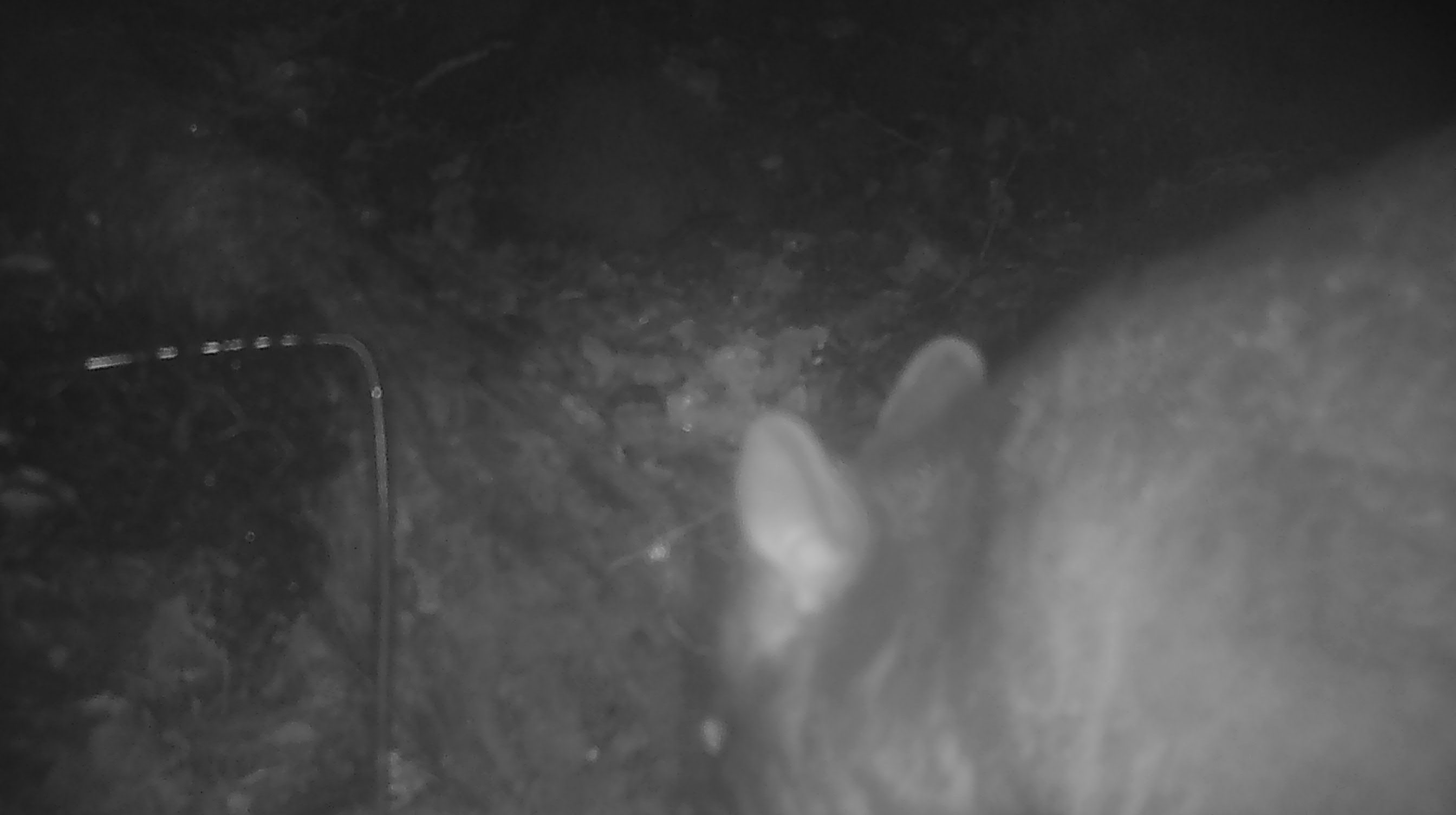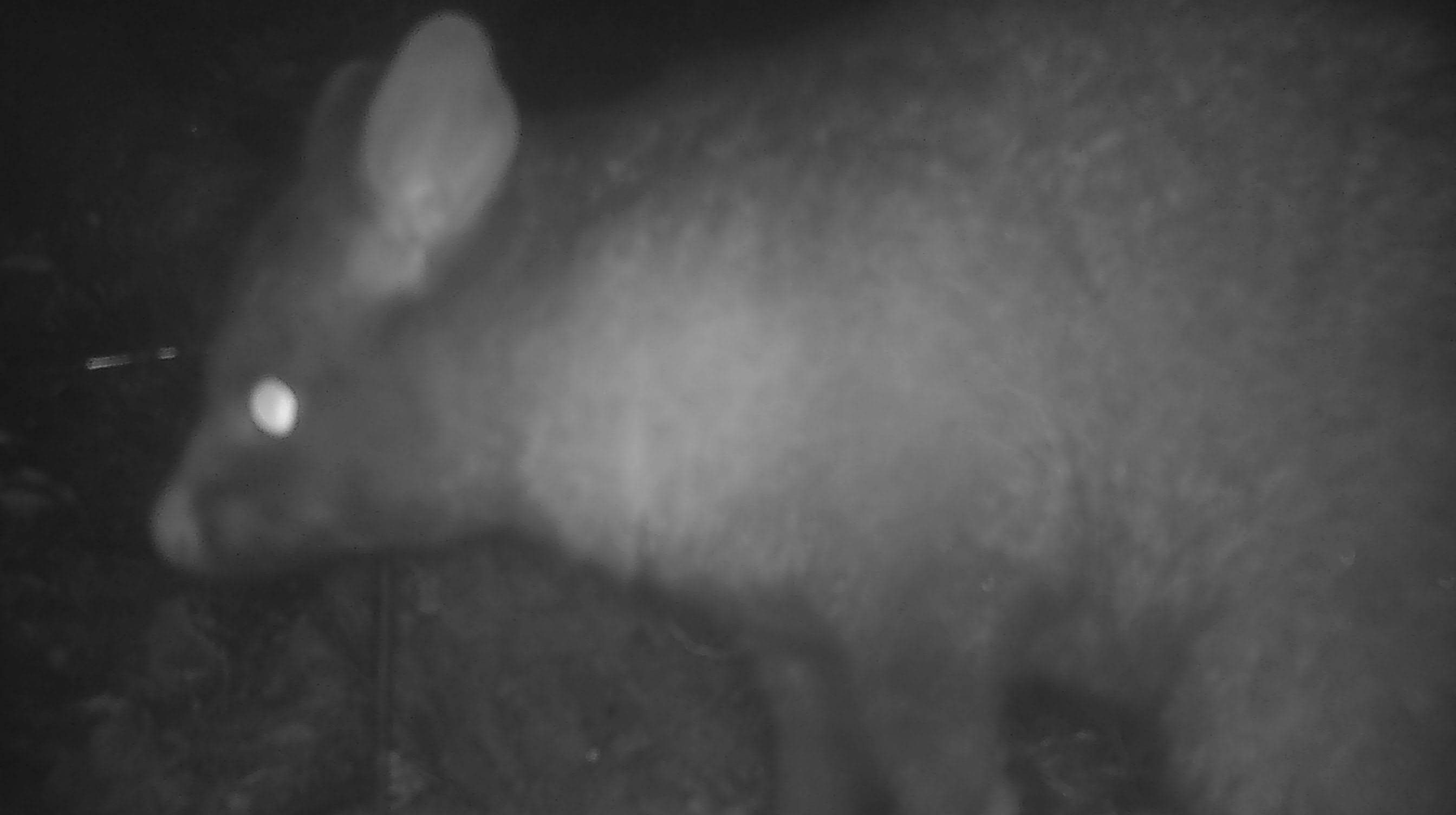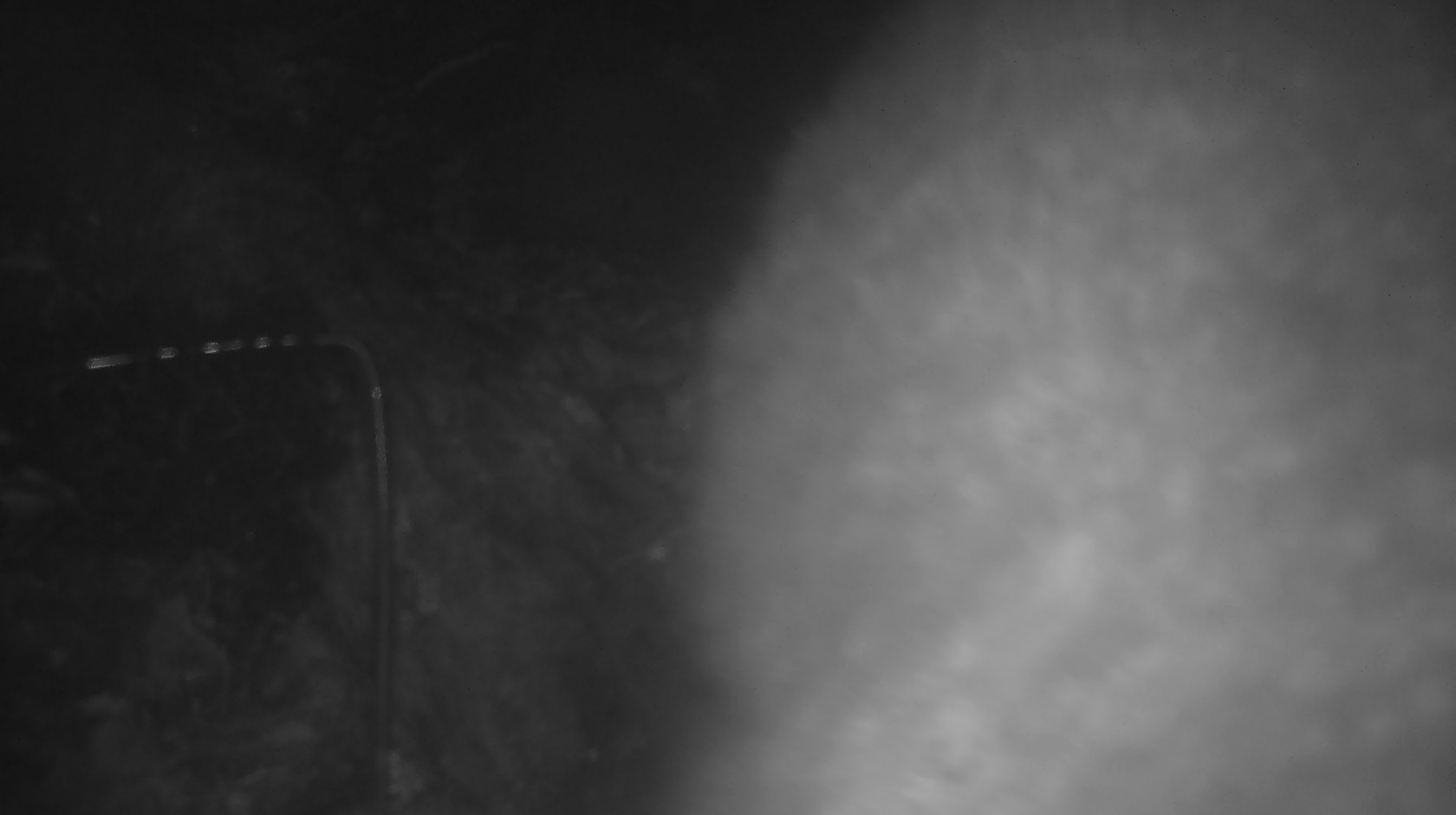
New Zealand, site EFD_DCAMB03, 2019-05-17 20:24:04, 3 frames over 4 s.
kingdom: Animalia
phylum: Chordata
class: Mammalia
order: Diprotodontia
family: Phalangeridae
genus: Trichosurus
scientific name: Trichosurus vulpecula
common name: common brushtail possum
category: possum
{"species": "possum (common brushtail possum) (Trichosurus vulpecula)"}